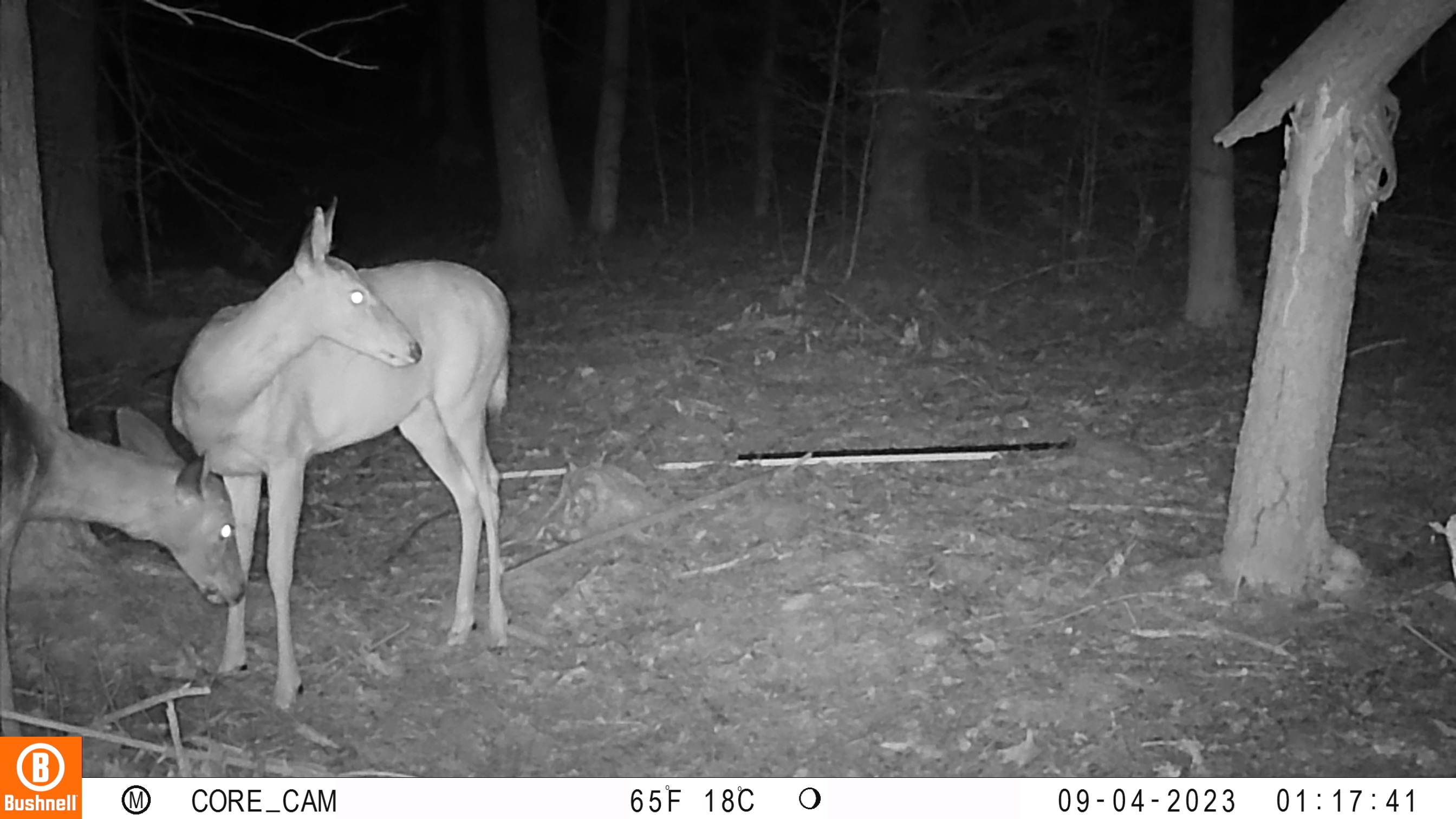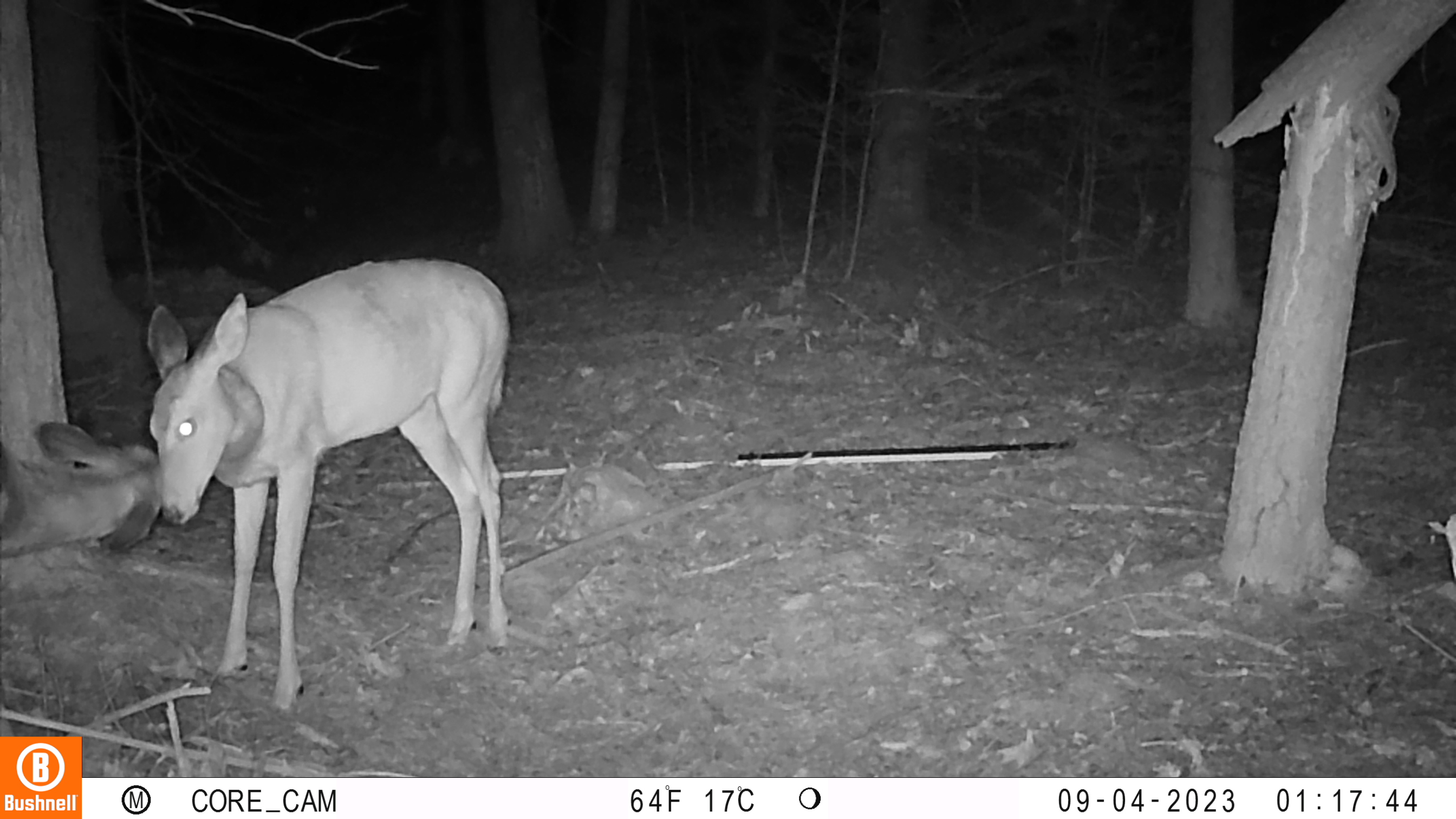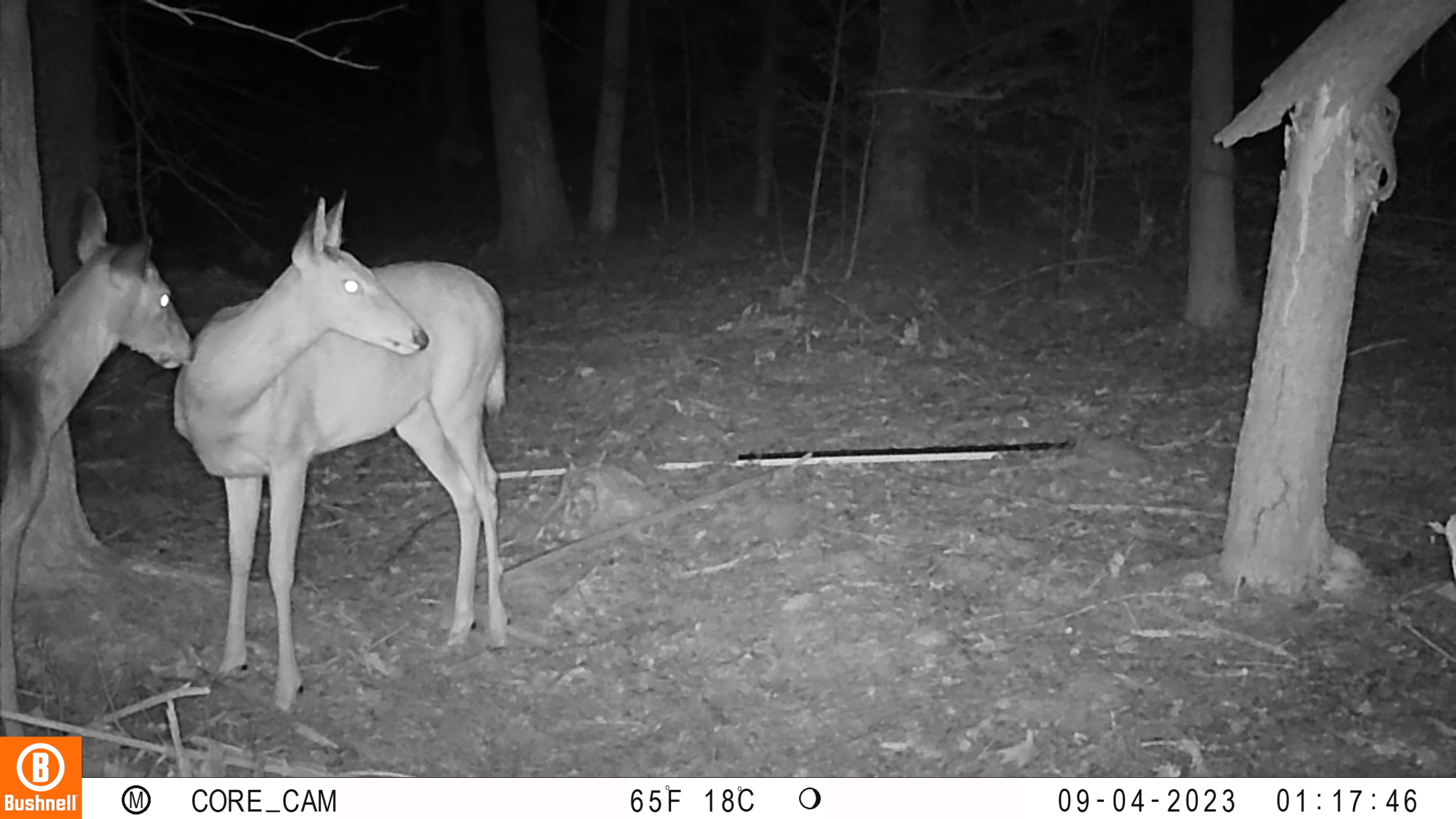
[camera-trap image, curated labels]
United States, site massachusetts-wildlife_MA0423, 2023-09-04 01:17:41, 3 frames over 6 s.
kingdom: Animalia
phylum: Chordata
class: Mammalia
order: Artiodactyla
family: Cervidae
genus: Odocoileus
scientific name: Odocoileus virginianus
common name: white-tailed deer